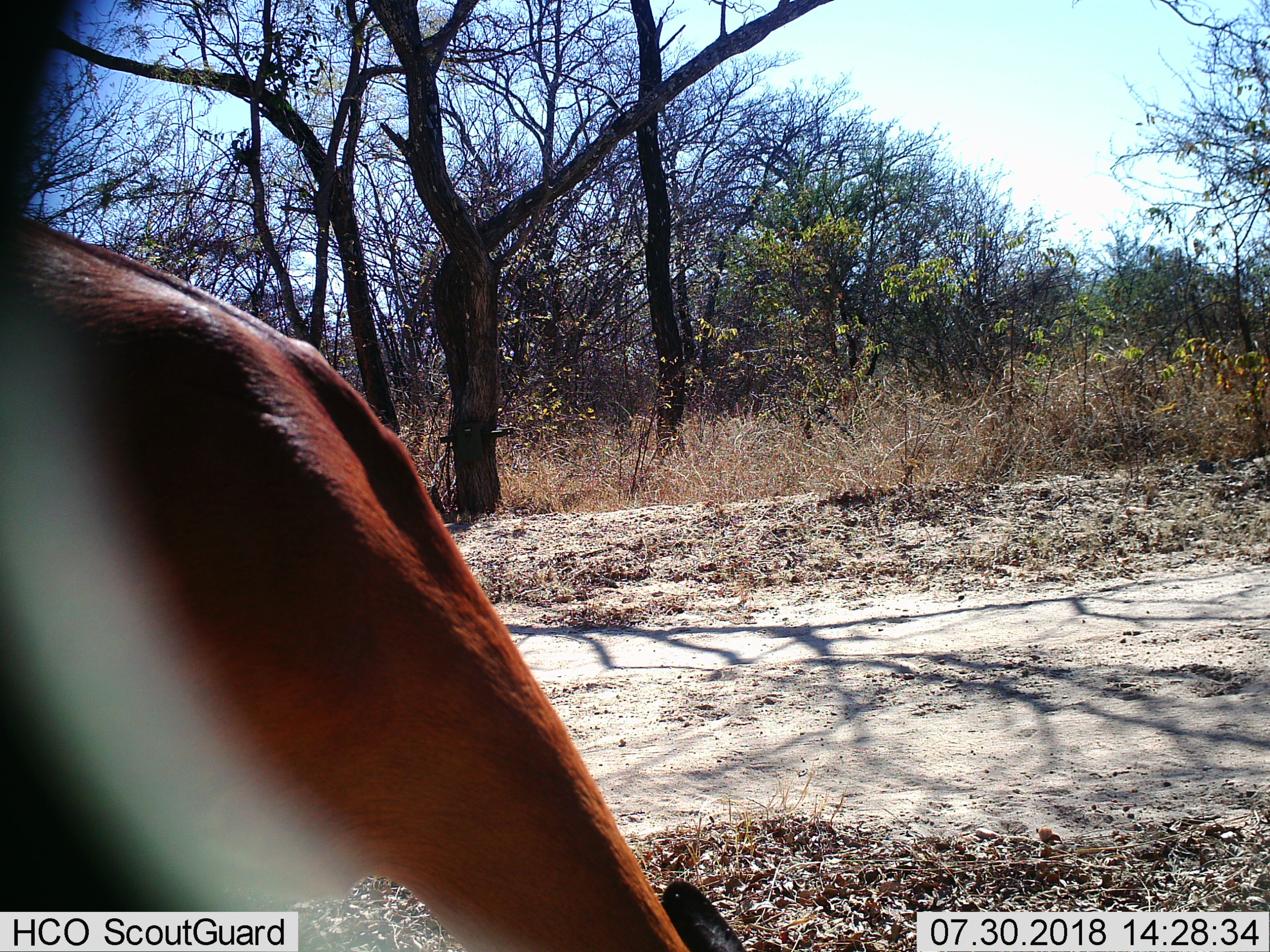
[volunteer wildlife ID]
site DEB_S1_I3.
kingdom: Animalia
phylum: Chordata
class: Mammalia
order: Artiodactyla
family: Bovidae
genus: Aepyceros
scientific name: Aepyceros melampus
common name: impala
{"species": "impala (Aepyceros melampus)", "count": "1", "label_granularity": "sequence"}